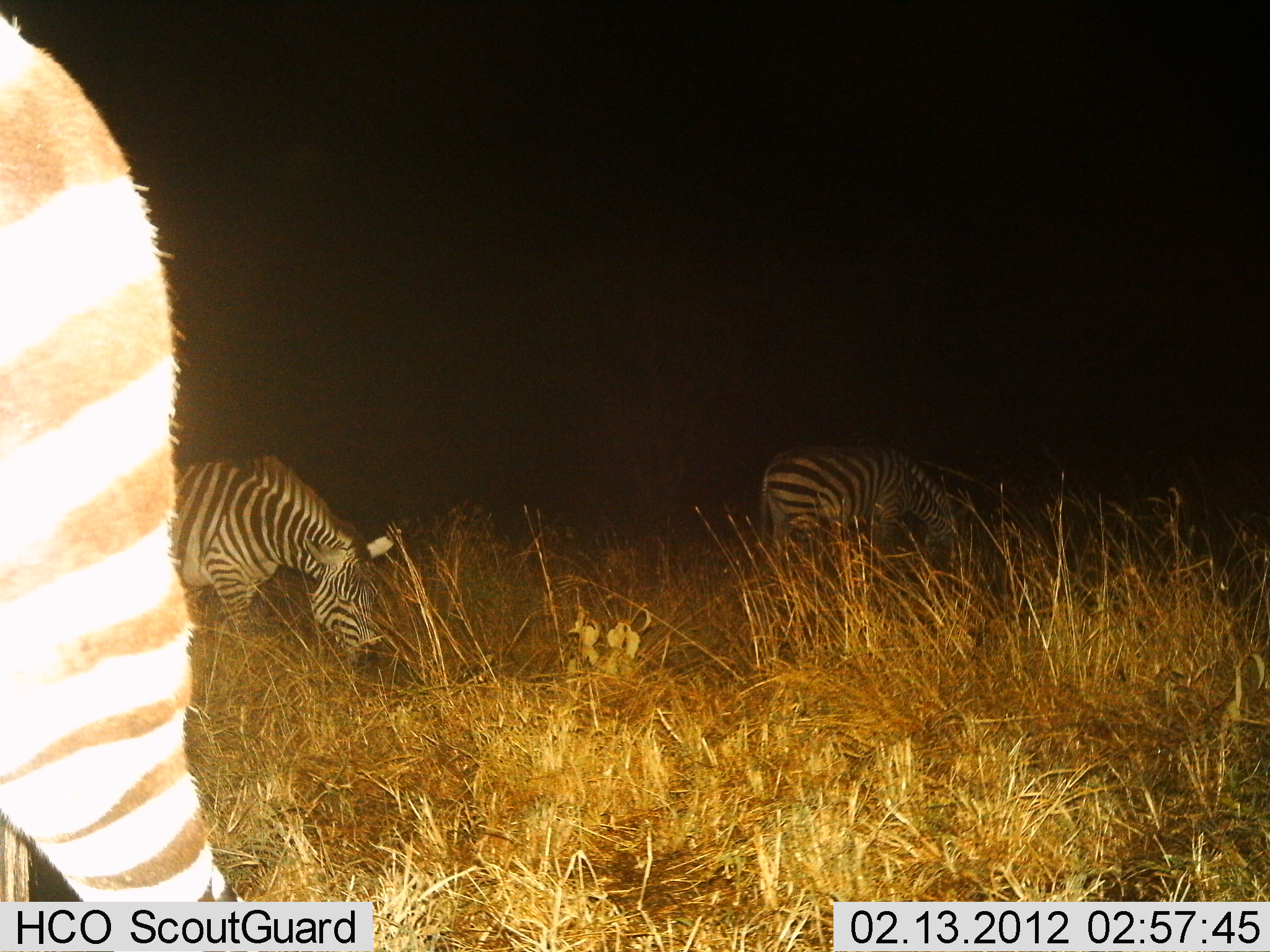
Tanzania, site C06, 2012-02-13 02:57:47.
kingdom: Animalia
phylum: Chordata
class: Mammalia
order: Perissodactyla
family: Equidae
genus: Equus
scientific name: Equus quagga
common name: plains zebra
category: zebra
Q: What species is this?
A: Zebra (plains zebra) (Equus quagga).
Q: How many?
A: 3.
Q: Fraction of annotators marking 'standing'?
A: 20%.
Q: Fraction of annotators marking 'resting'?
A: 0%.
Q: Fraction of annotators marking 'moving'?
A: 10%.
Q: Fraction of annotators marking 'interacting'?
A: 0%.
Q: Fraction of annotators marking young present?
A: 3%.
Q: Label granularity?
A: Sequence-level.